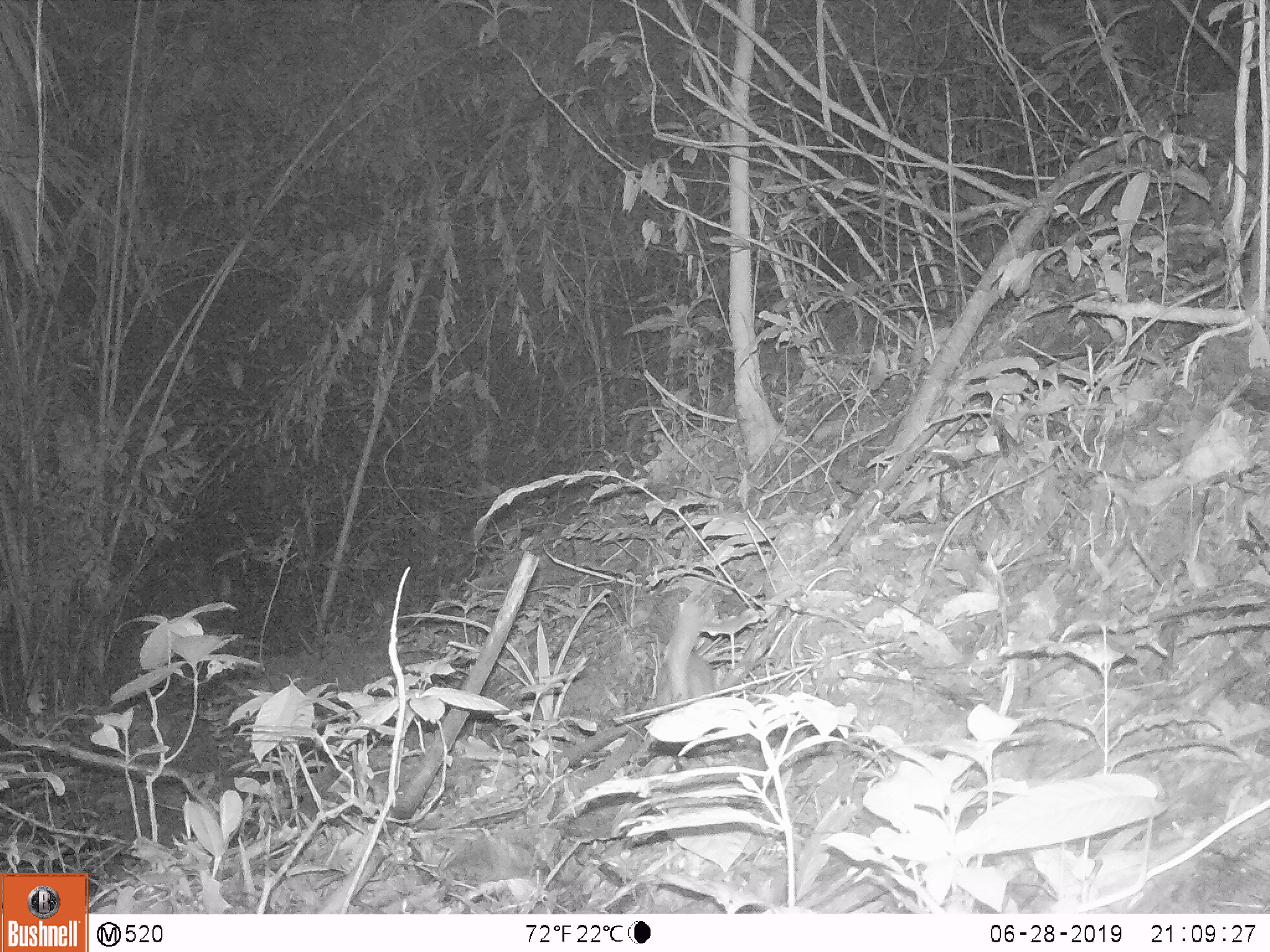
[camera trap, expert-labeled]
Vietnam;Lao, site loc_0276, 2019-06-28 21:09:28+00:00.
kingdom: Animalia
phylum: Chordata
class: Mammalia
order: Carnivora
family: Mustelidae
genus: Melogale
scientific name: Melogale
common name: ferret badger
Ferret badger (Melogale). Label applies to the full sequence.